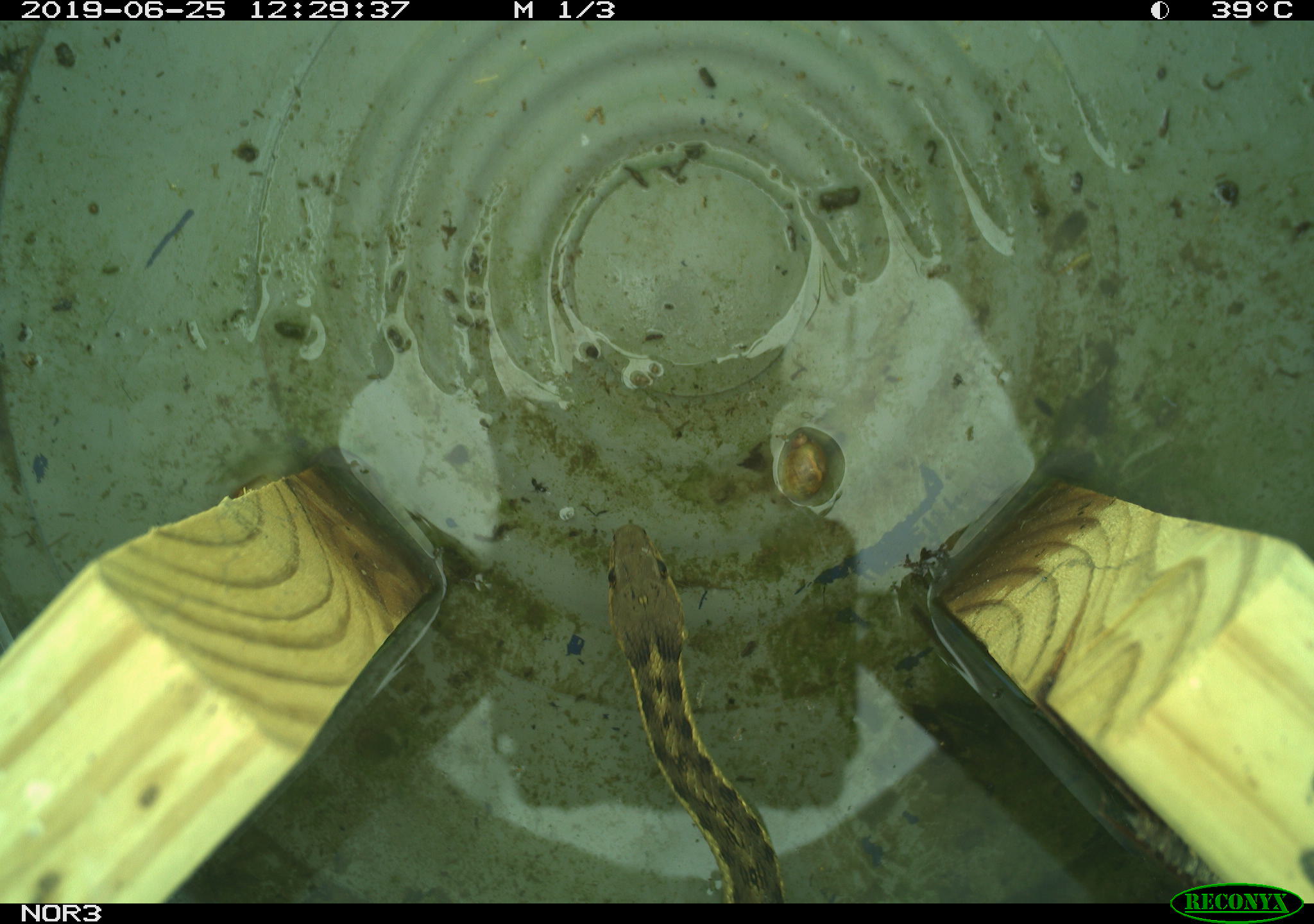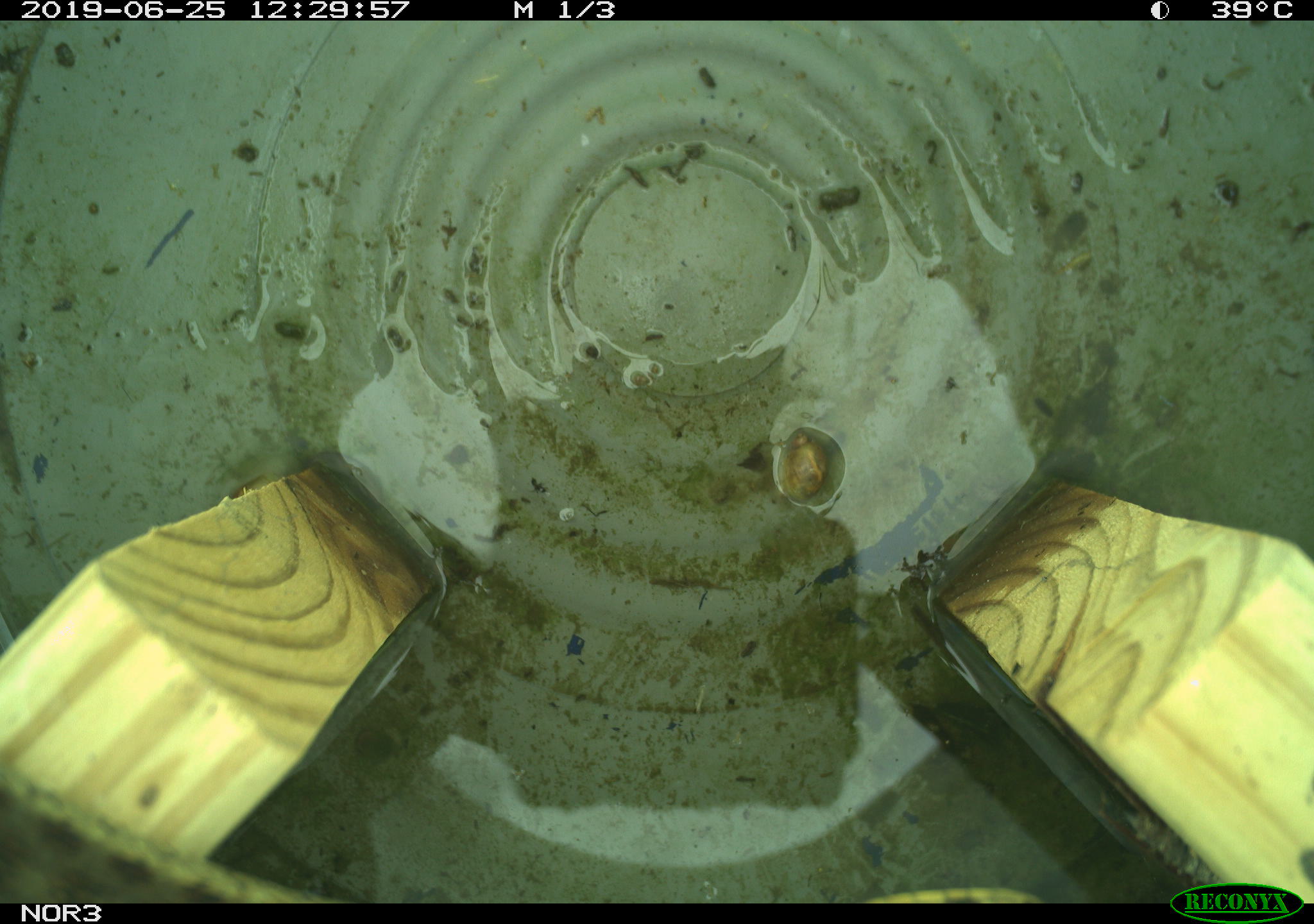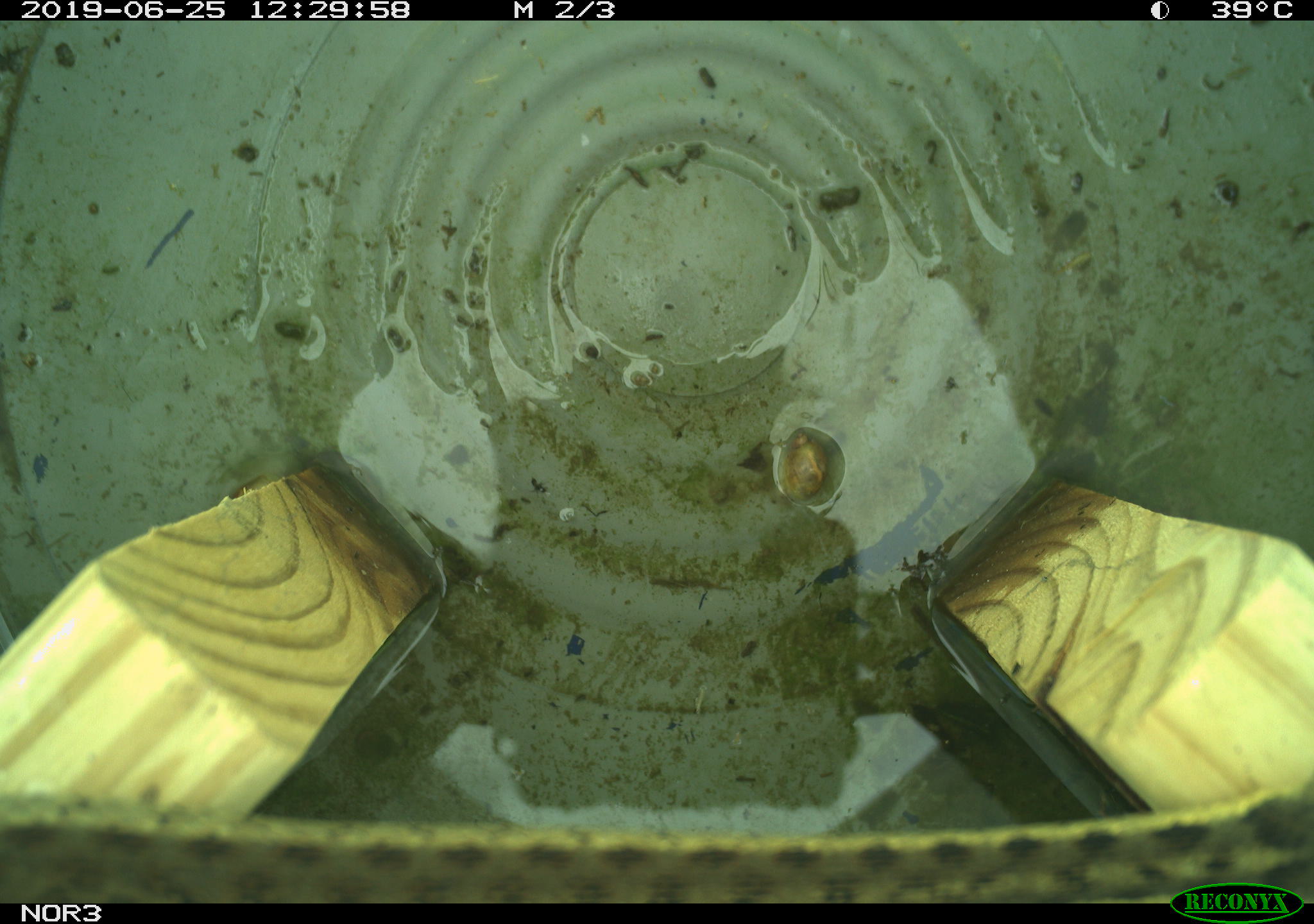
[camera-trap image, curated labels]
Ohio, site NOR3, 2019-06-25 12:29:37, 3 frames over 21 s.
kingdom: Animalia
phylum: Chordata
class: Reptilia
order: Squamata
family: Colubridae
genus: Thamnophis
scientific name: Thamnophis sirtalis sirtalis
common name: eastern gartersnake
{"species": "eastern gartersnake (Thamnophis sirtalis sirtalis)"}